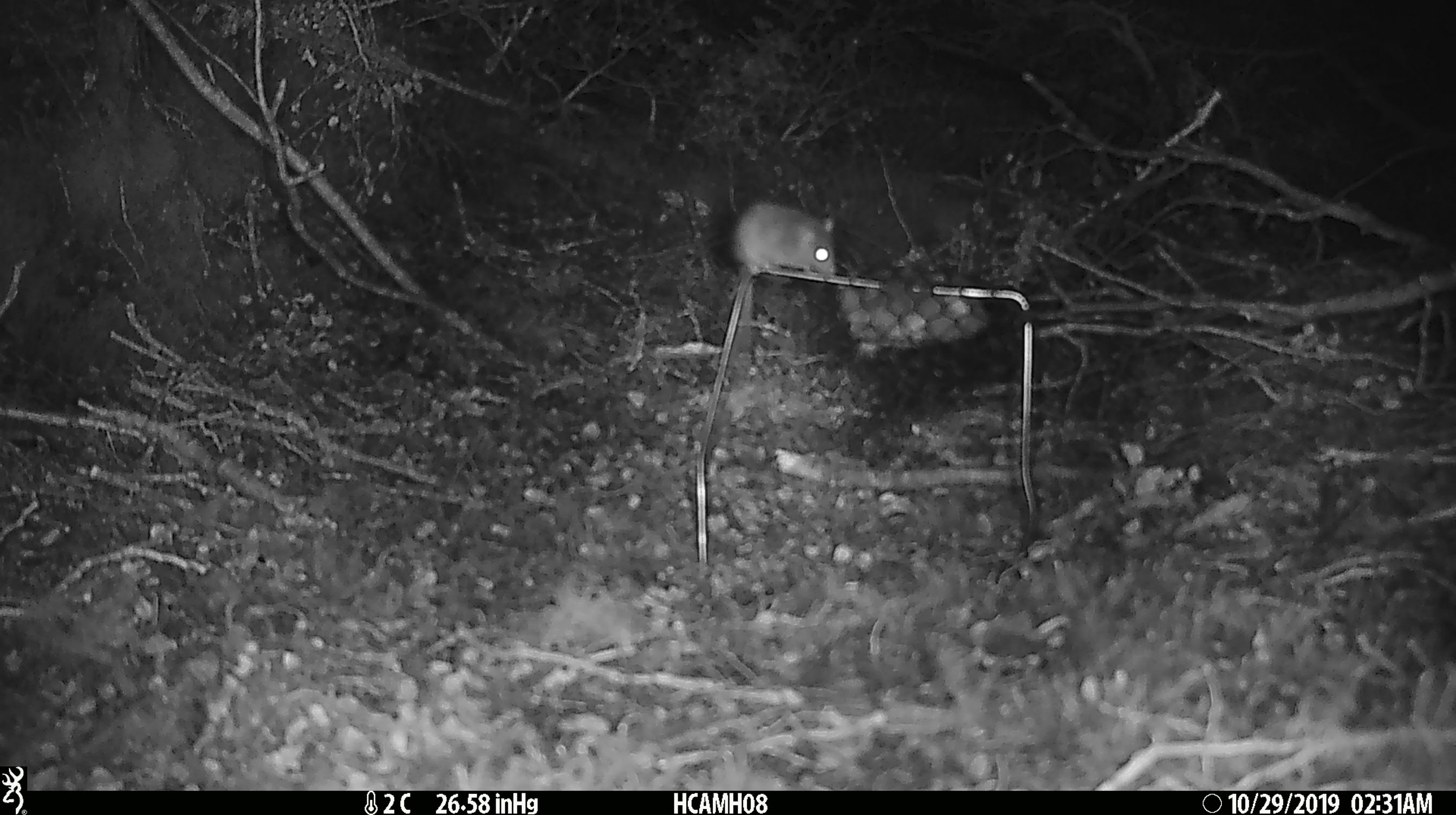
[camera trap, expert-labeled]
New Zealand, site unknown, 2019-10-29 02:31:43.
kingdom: Animalia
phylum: Chordata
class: Mammalia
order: Rodentia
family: Muridae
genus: Mus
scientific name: Mus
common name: mouse